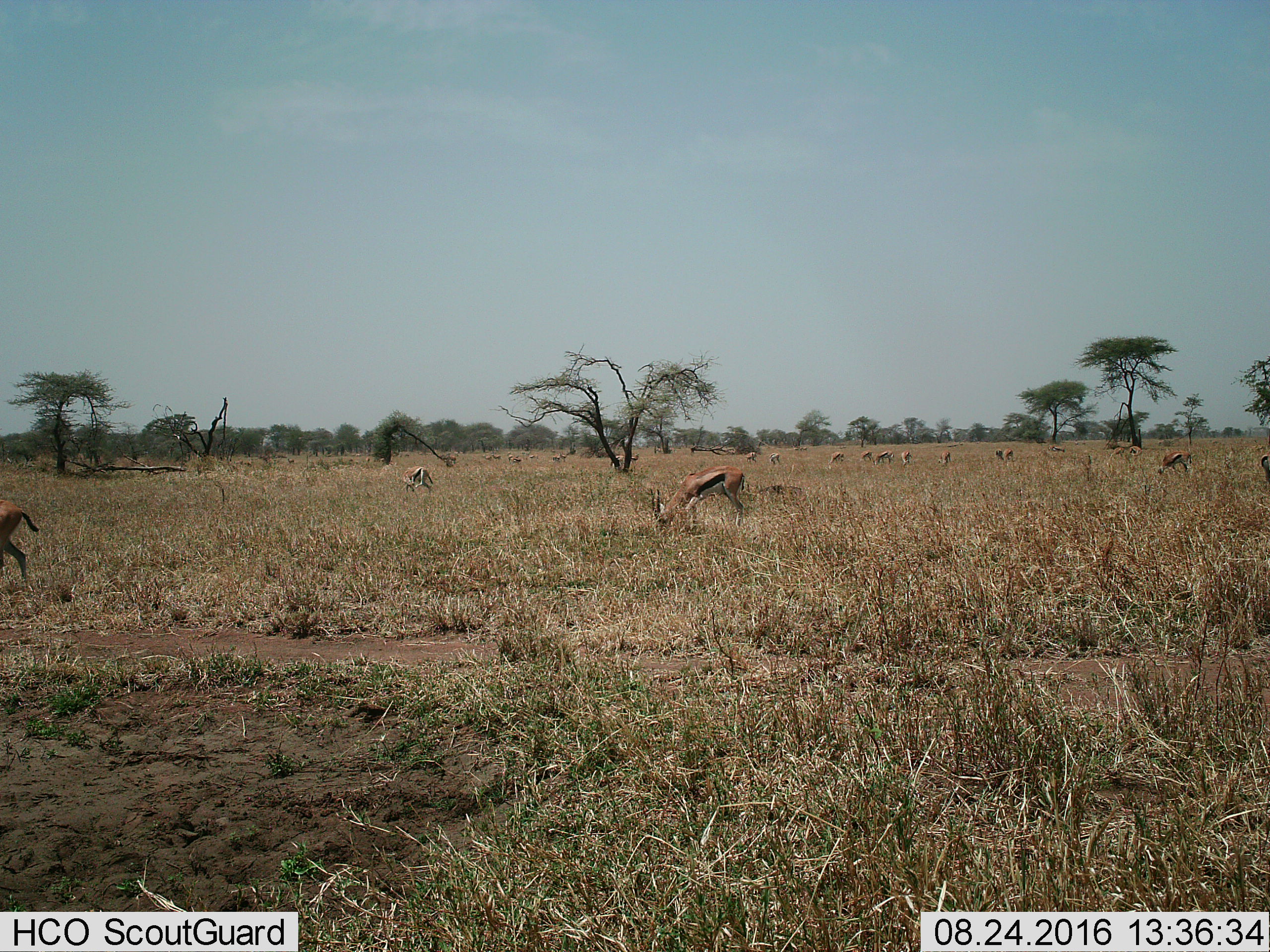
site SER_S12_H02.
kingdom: Animalia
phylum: Chordata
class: Mammalia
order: Artiodactyla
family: Bovidae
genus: Eudorcas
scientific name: Eudorcas thomsonii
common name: thomson's gazelle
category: gazellethomsons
Gazellethomsons (thomson's gazelle) (Eudorcas thomsonii), count 11-50. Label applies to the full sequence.